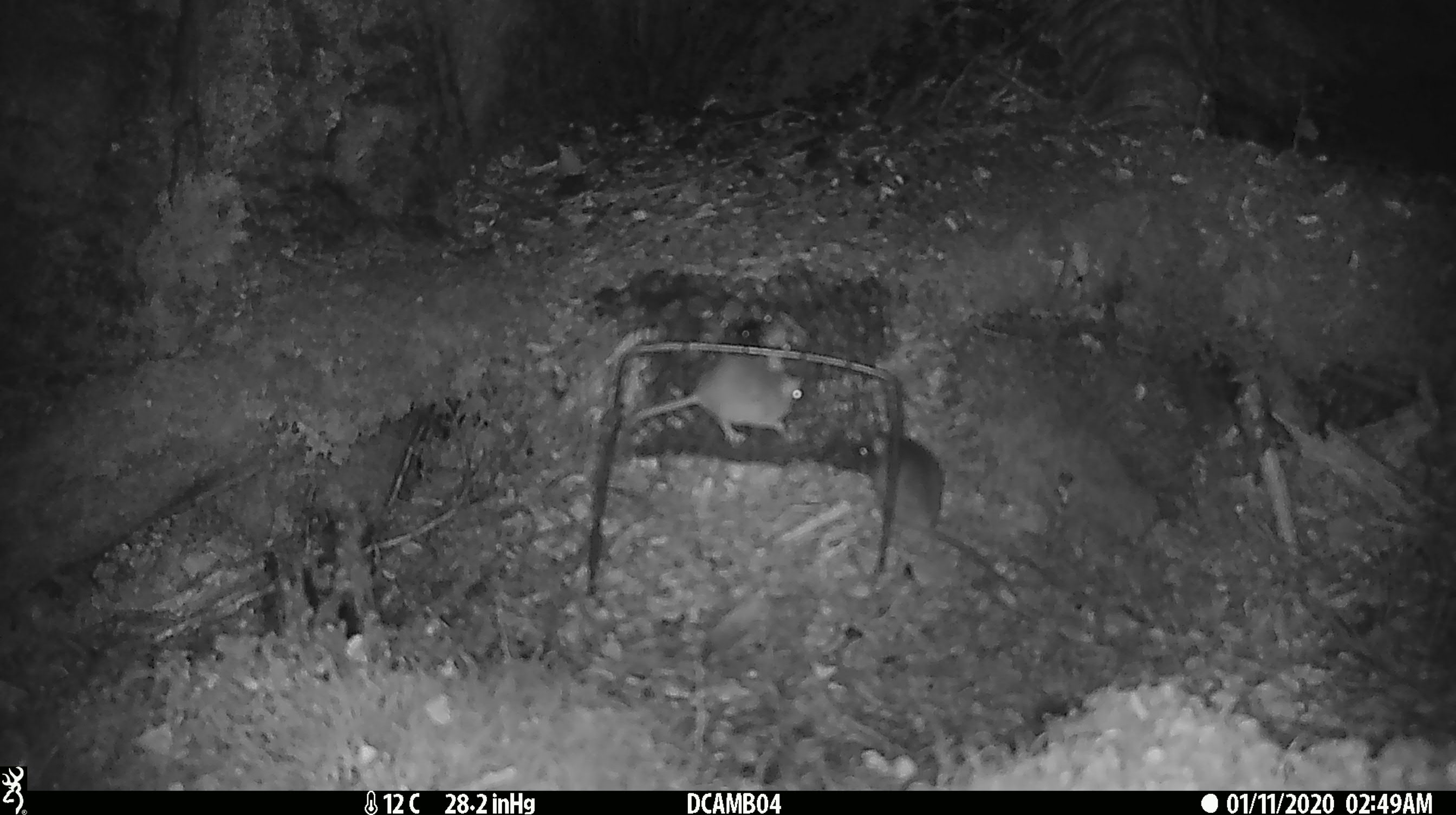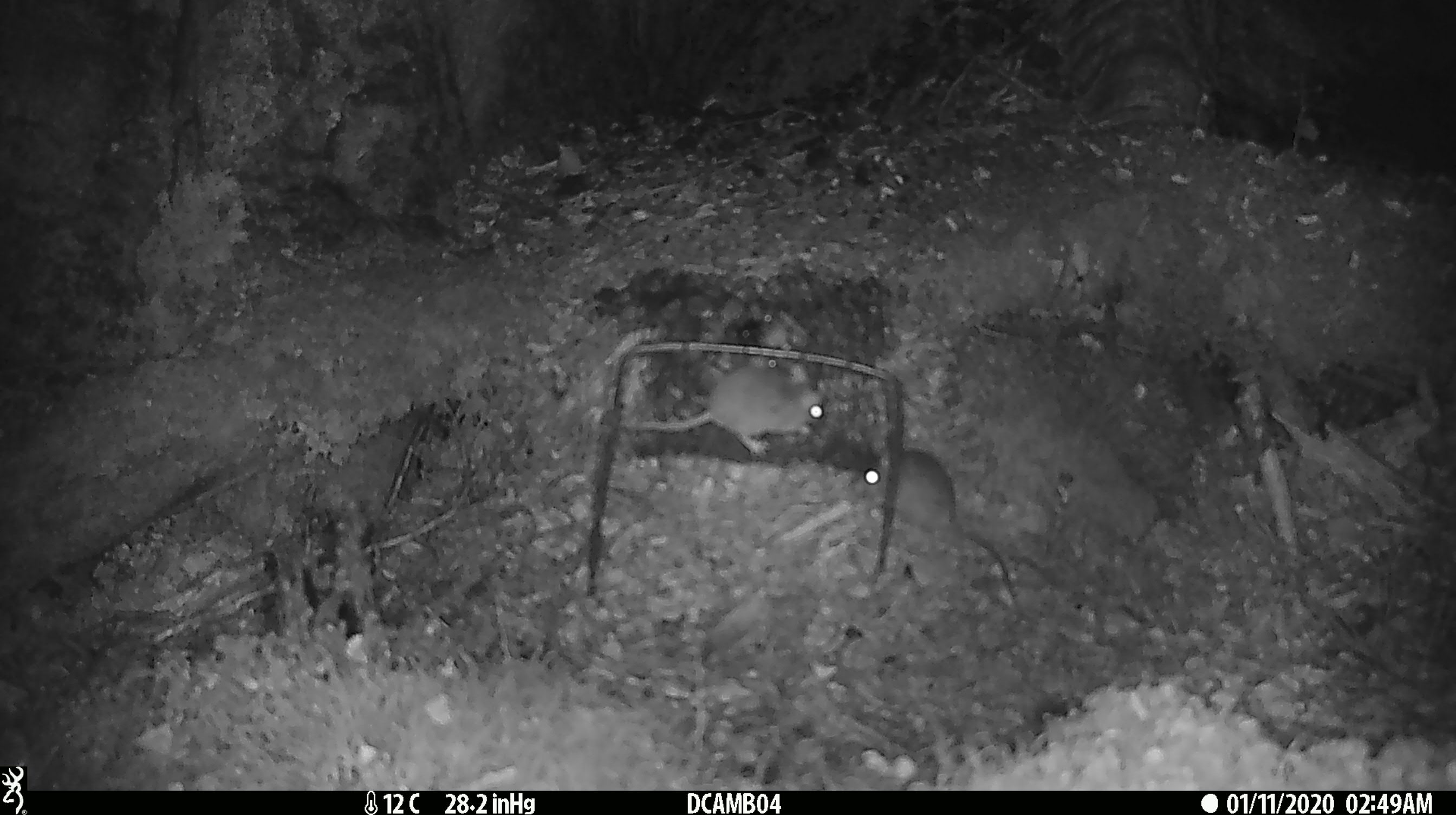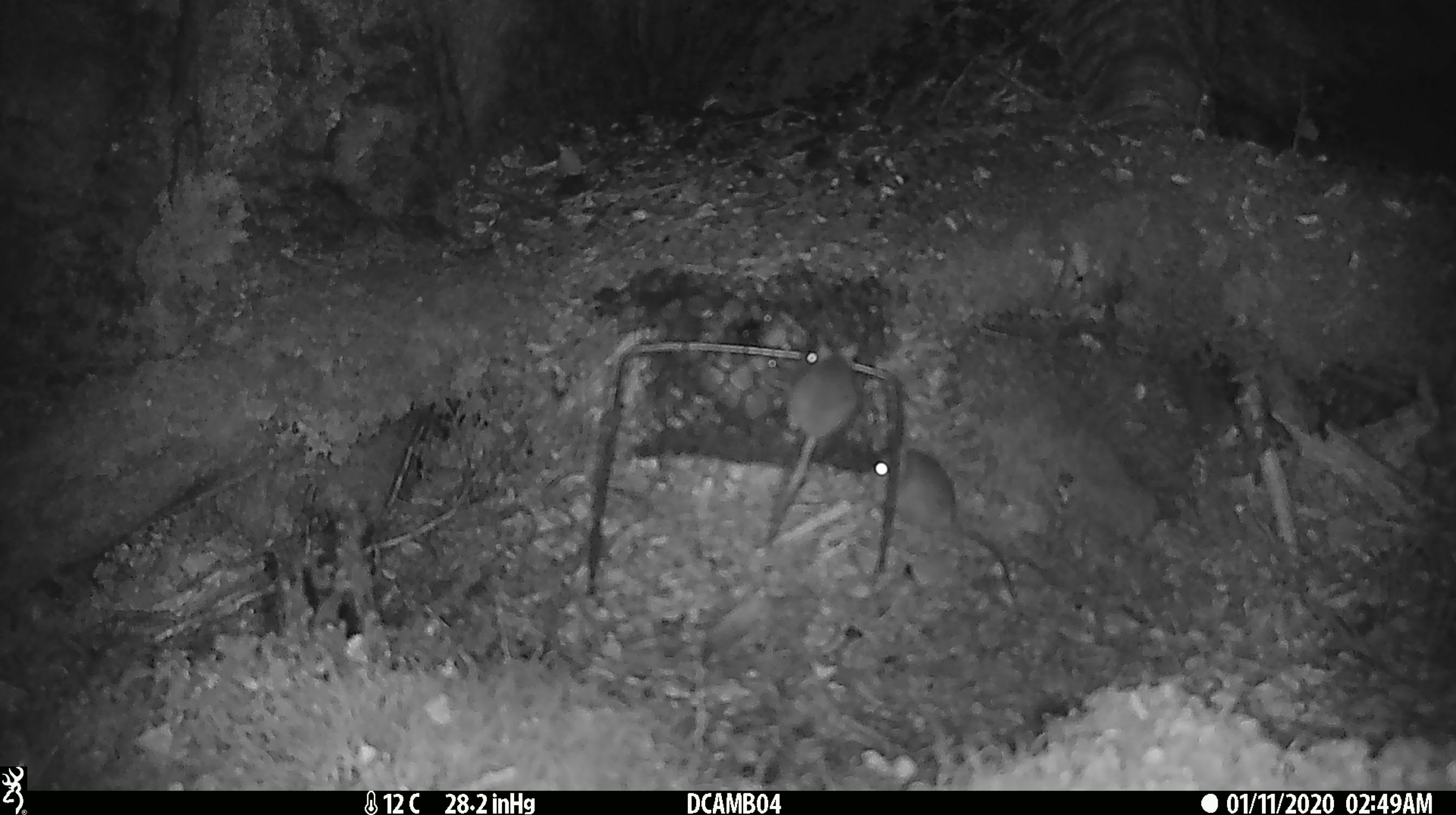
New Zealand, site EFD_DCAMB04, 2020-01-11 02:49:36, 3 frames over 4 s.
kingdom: Animalia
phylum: Chordata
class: Mammalia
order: Rodentia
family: Muridae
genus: Mus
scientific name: Mus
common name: mouse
Mouse (Mus).